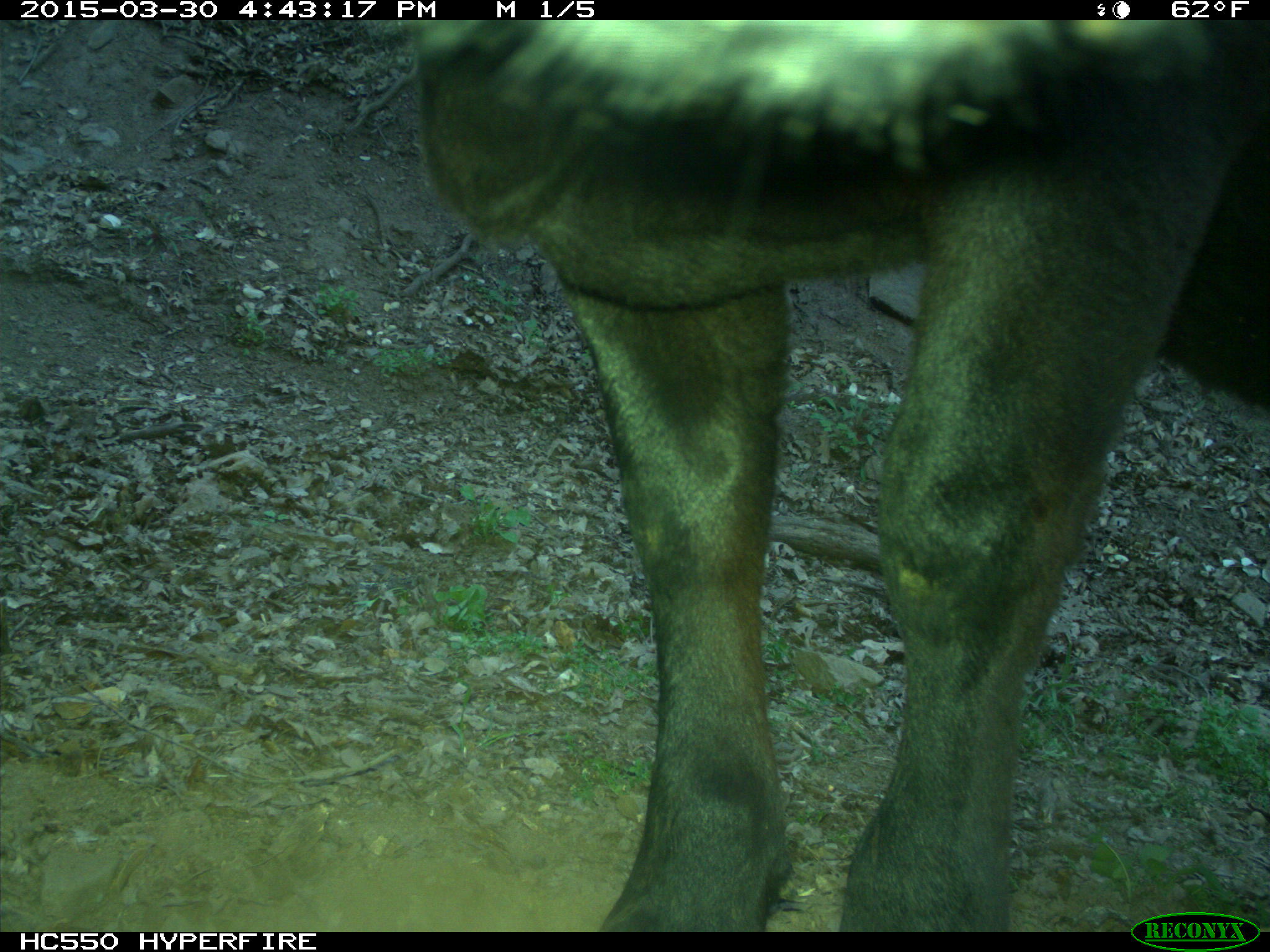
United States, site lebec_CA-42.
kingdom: Animalia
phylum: Chordata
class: Mammalia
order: Artiodactyla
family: Bovidae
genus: Bos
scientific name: Bos taurus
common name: domestic cow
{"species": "Bos taurus (domestic cow)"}